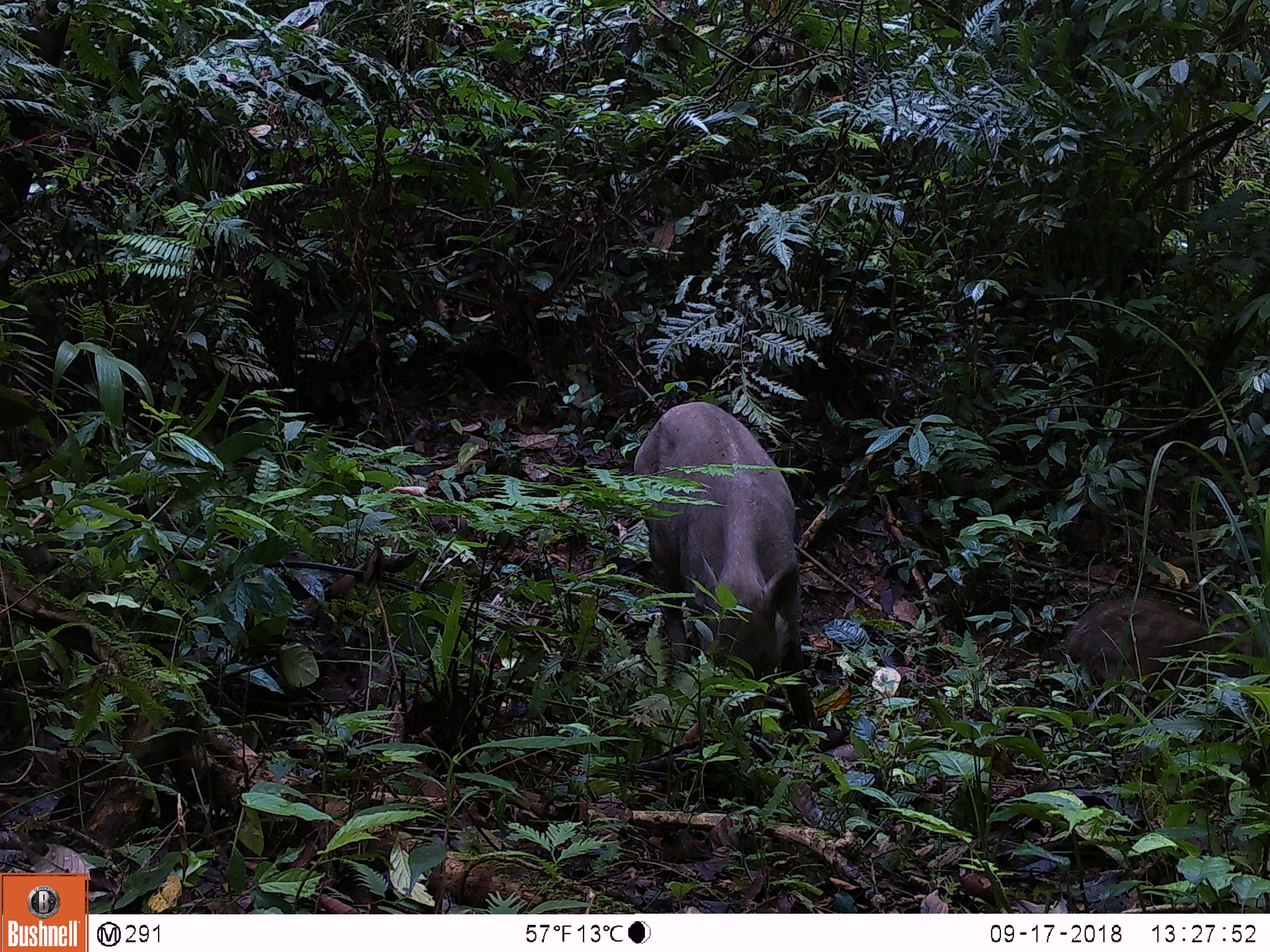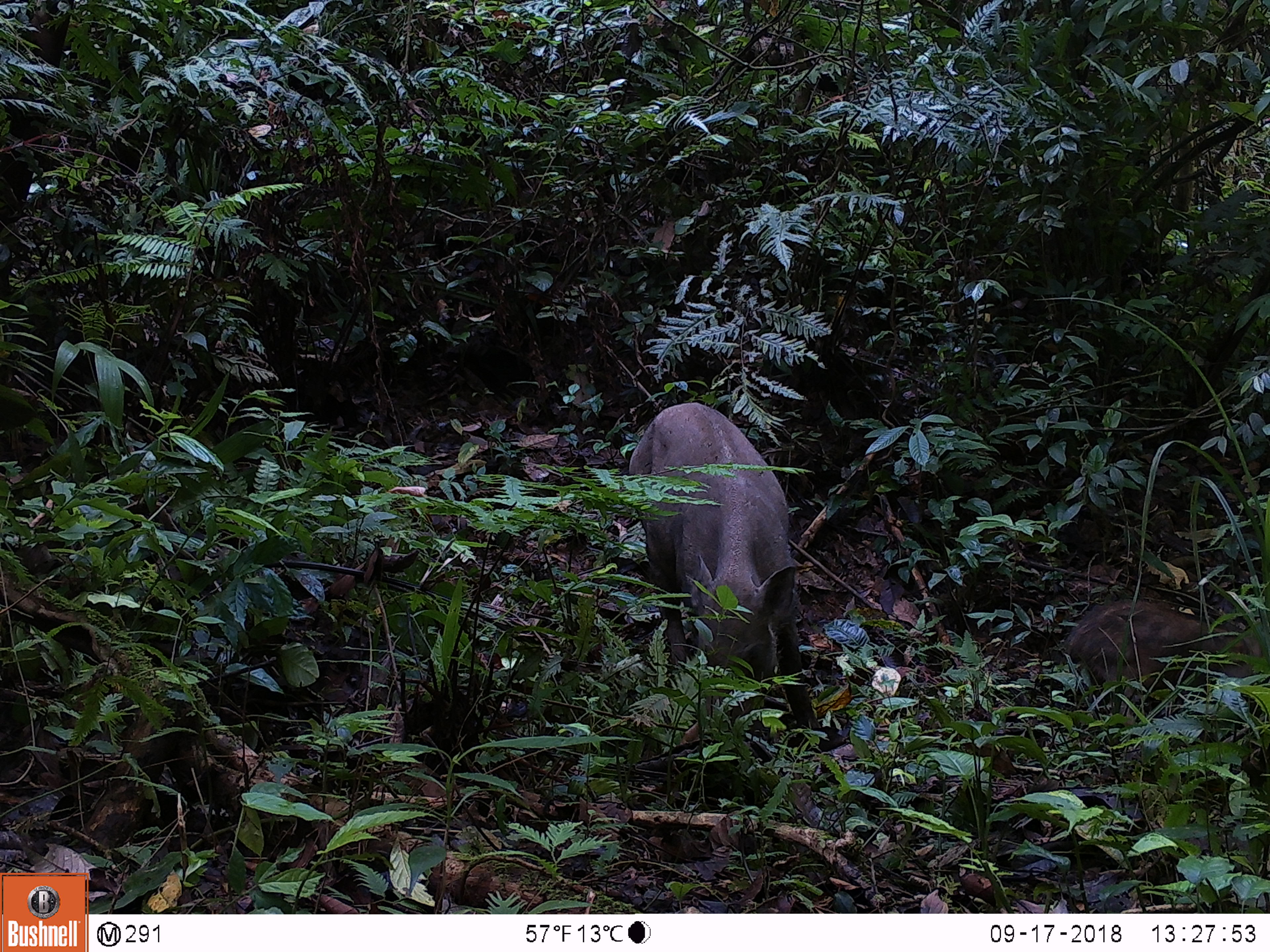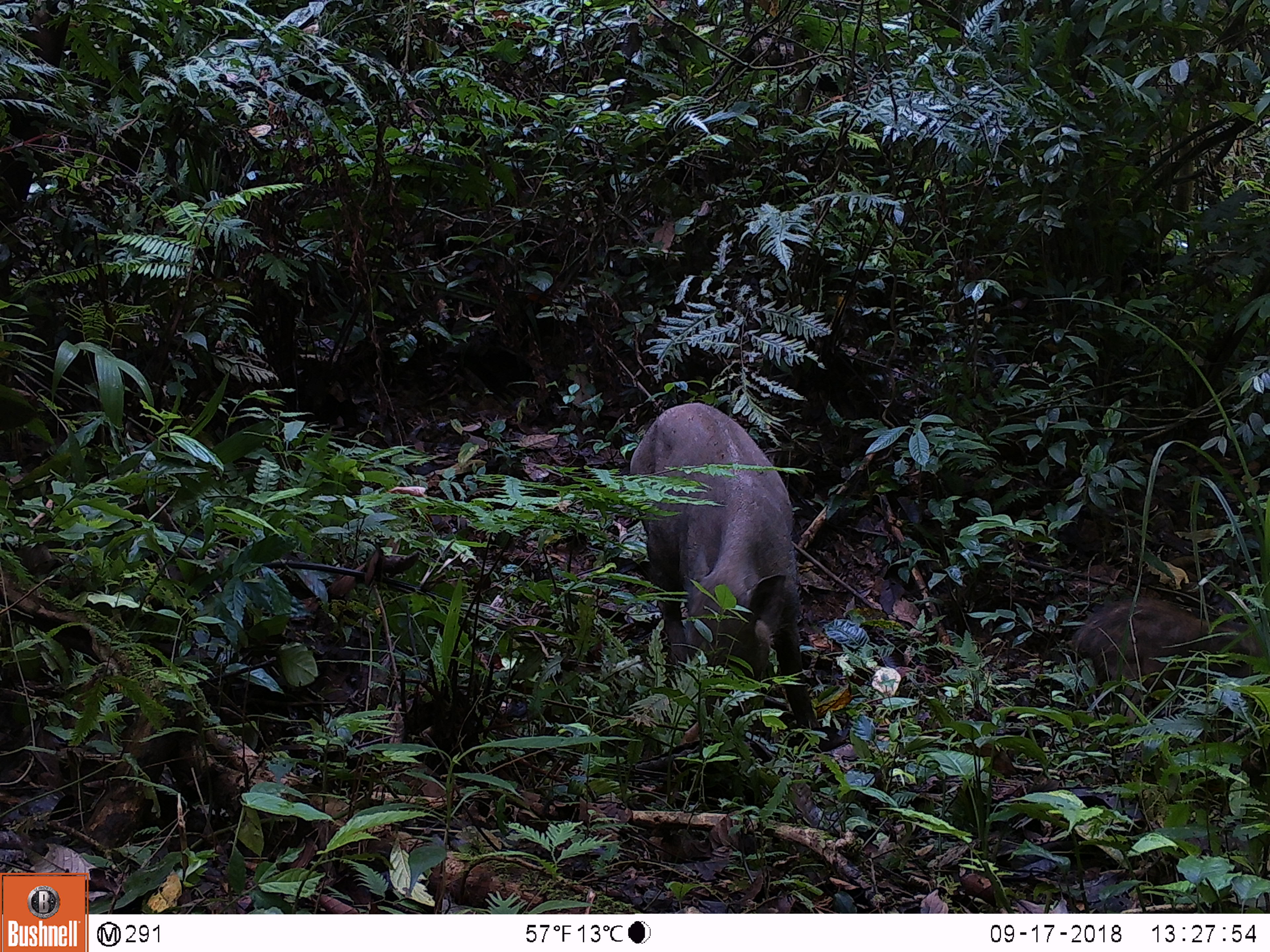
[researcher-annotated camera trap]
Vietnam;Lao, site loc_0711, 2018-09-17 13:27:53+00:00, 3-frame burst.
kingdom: Animalia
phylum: Chordata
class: Mammalia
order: Artiodactyla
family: Suidae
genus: Sus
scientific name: Sus scrofa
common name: eurasian wild pig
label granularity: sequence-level